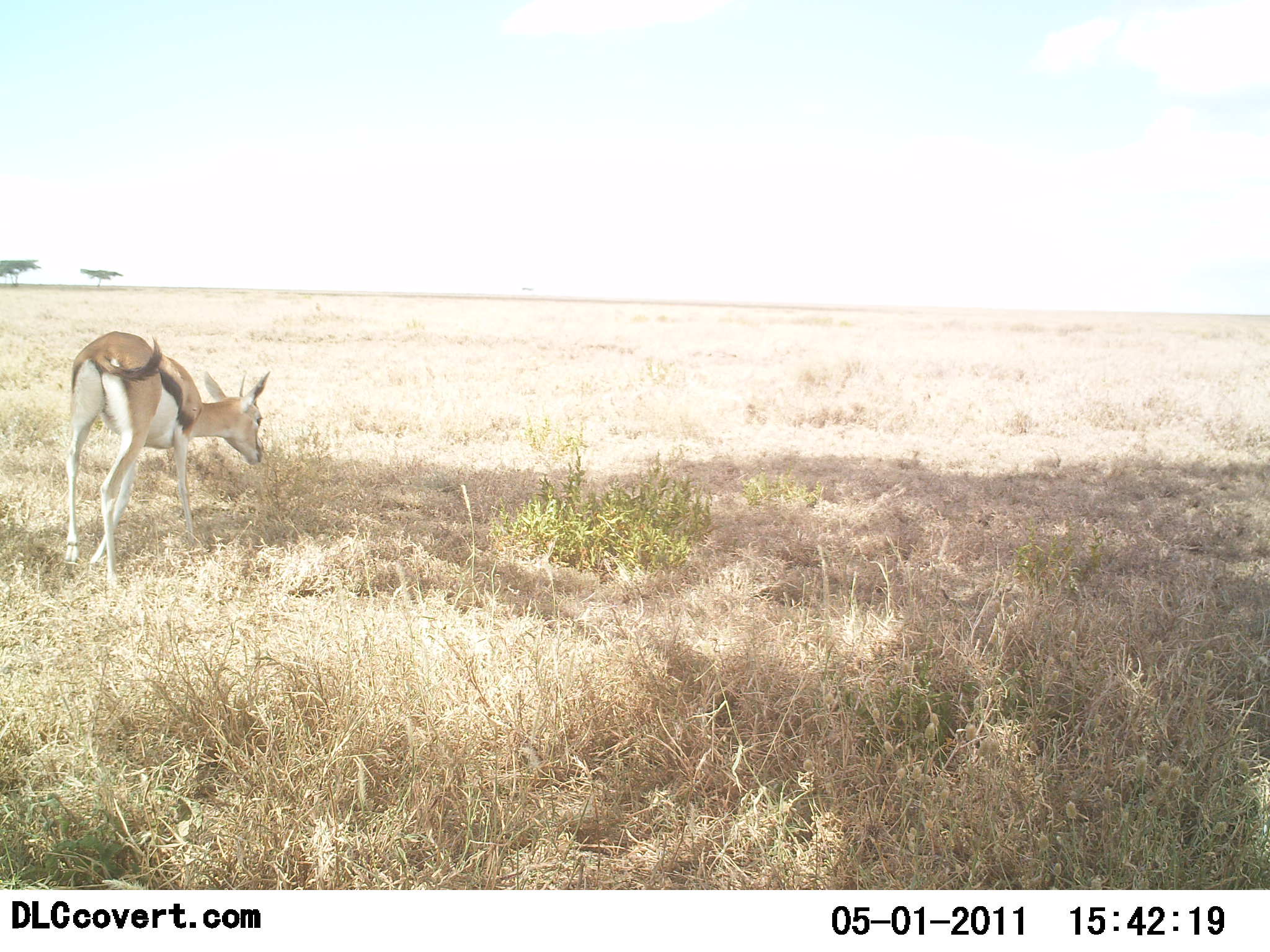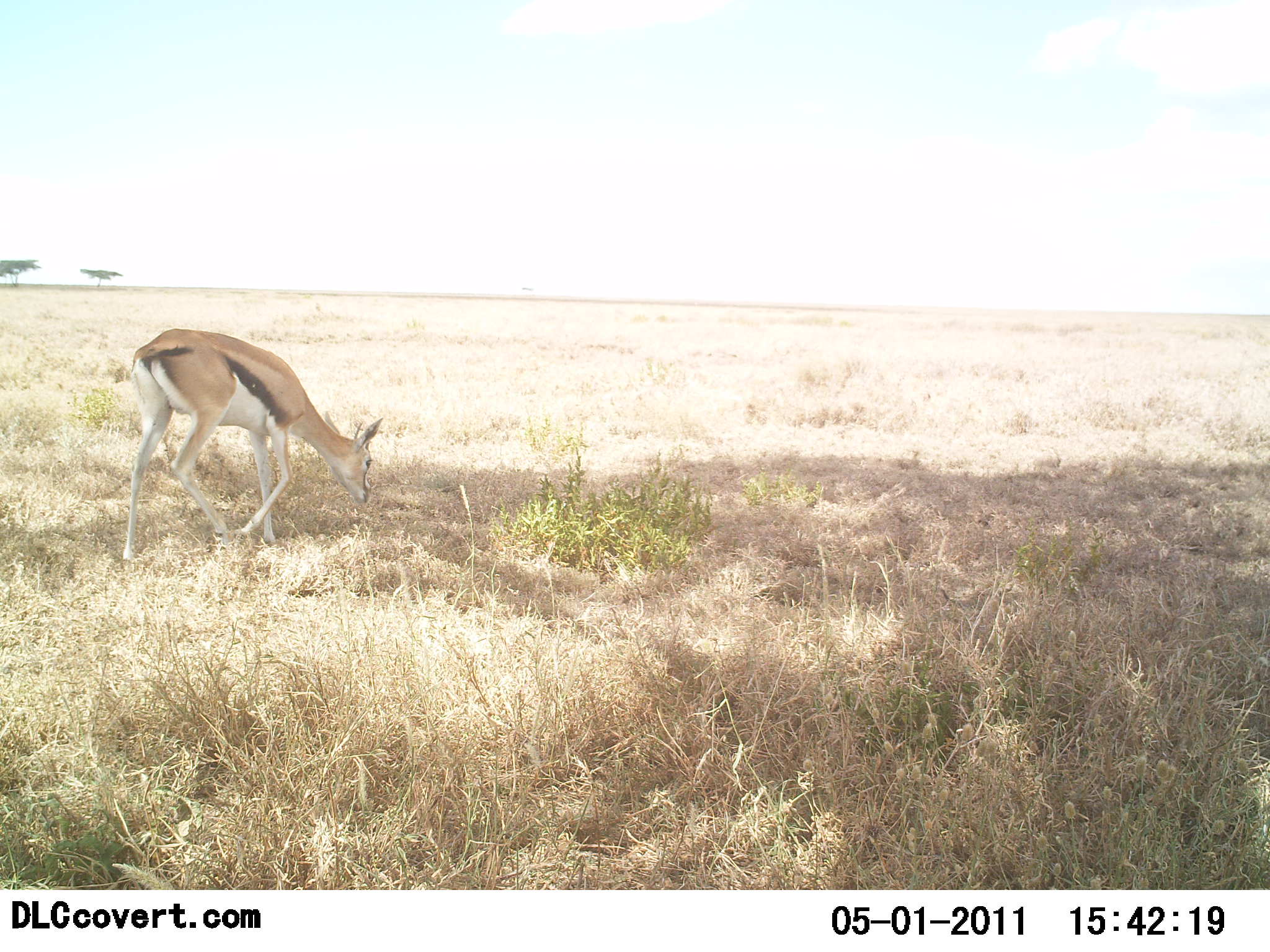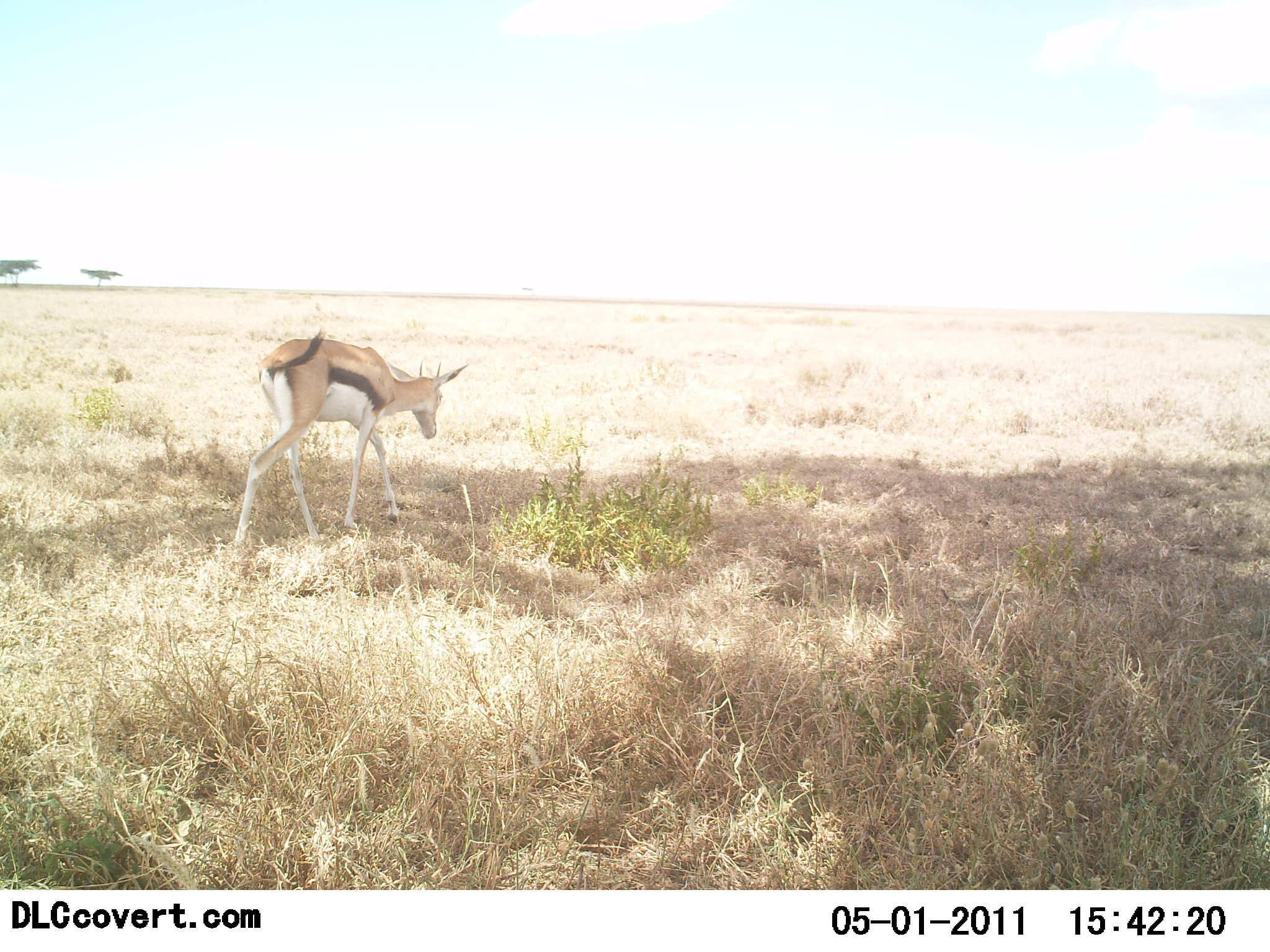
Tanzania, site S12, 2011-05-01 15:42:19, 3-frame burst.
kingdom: Animalia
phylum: Chordata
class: Mammalia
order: Artiodactyla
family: Bovidae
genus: Eudorcas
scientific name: Eudorcas thomsonii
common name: thomson's gazelle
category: gazellethomsons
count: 1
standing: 0%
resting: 0%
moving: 55%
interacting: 0%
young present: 0%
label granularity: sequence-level